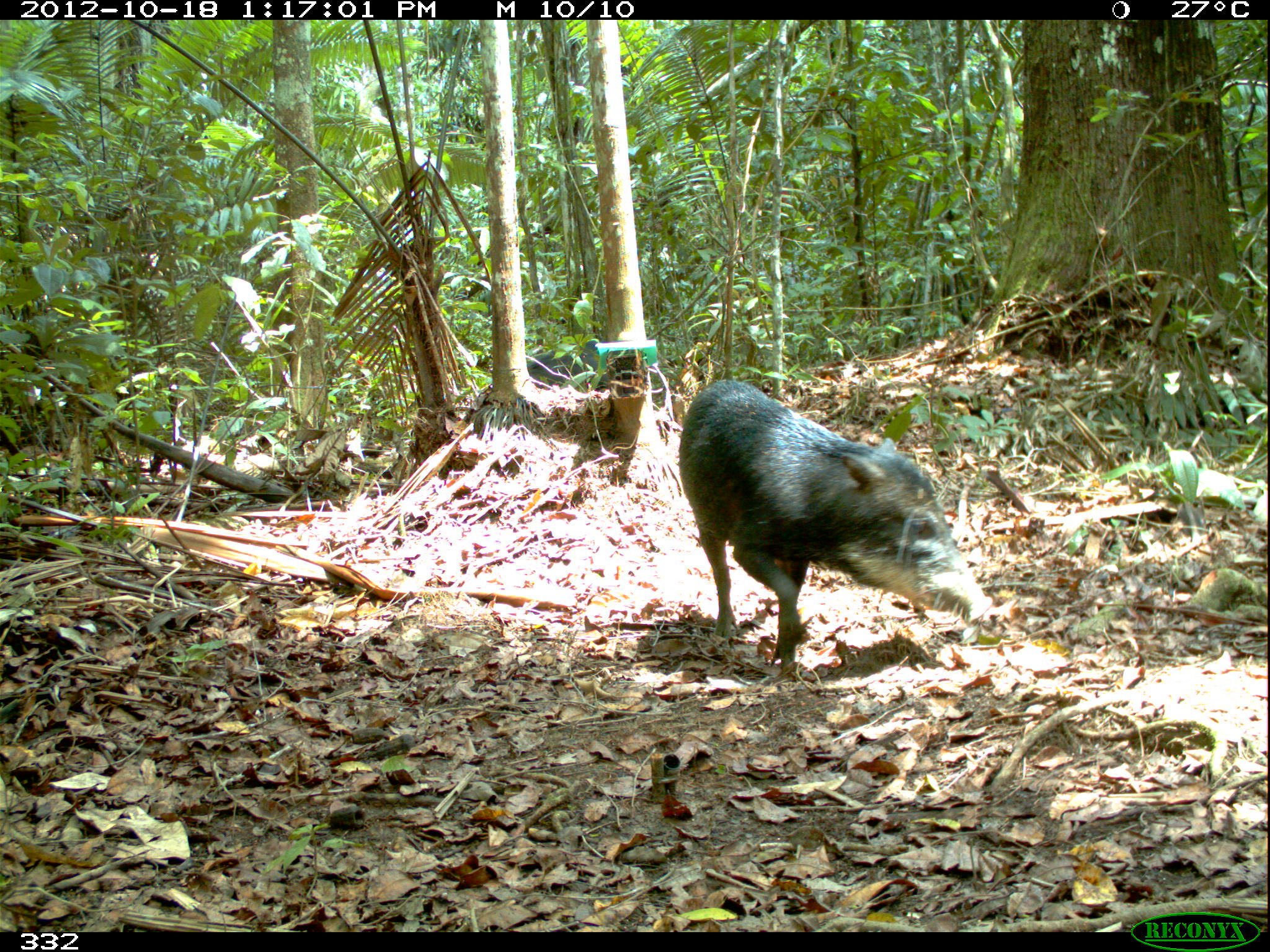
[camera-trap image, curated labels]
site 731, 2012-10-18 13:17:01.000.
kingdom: Animalia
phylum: Chordata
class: Mammalia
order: Artiodactyla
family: Tayassuidae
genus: Tayassu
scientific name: Tayassu pecari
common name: white-lipped peccary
Tayassu pecari (white-lipped peccary).